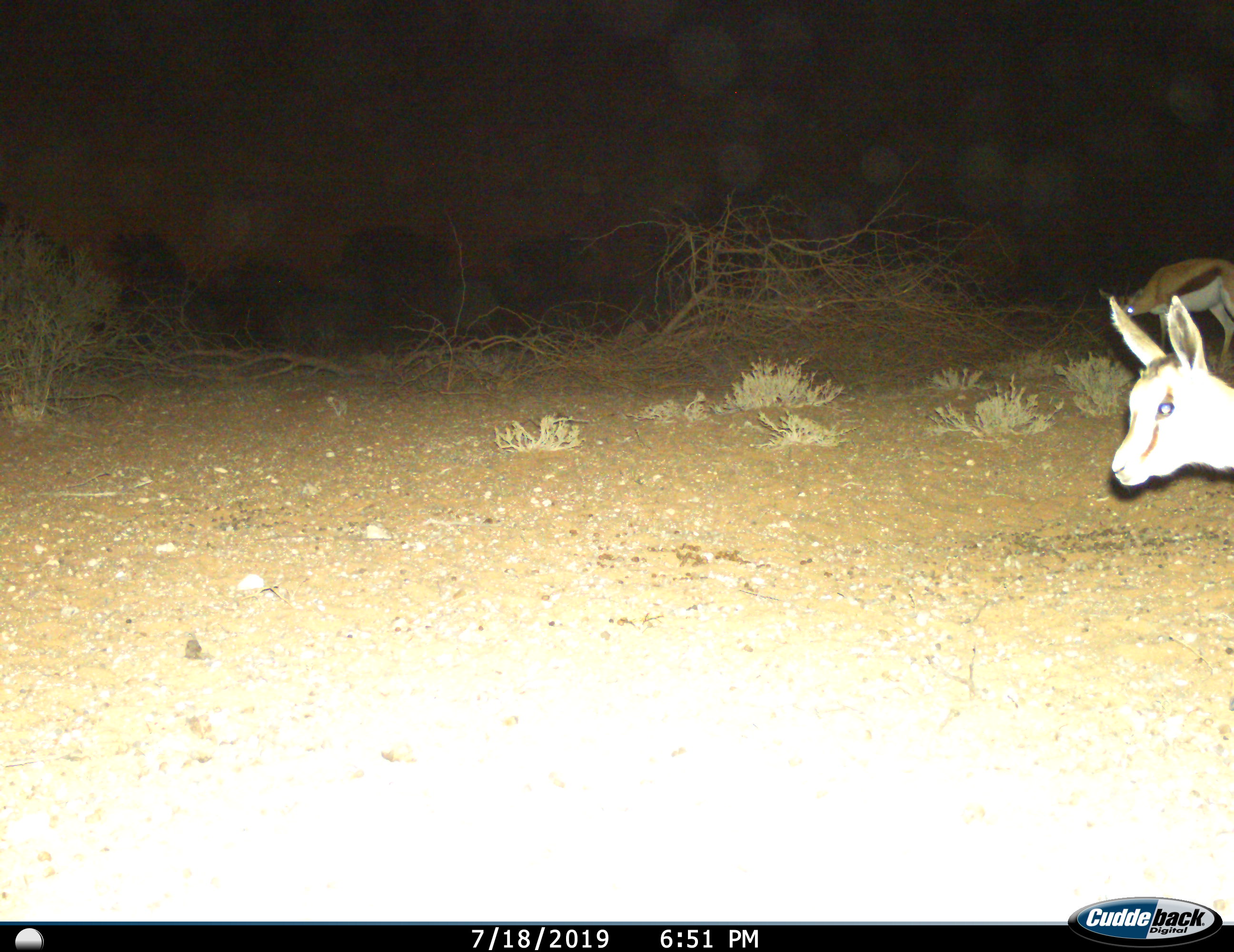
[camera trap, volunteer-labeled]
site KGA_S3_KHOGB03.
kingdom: Animalia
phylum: Chordata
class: Mammalia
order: Artiodactyla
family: Bovidae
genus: Antidorcas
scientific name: Antidorcas marsupialis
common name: springbok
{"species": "springbok (Antidorcas marsupialis)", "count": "2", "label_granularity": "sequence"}